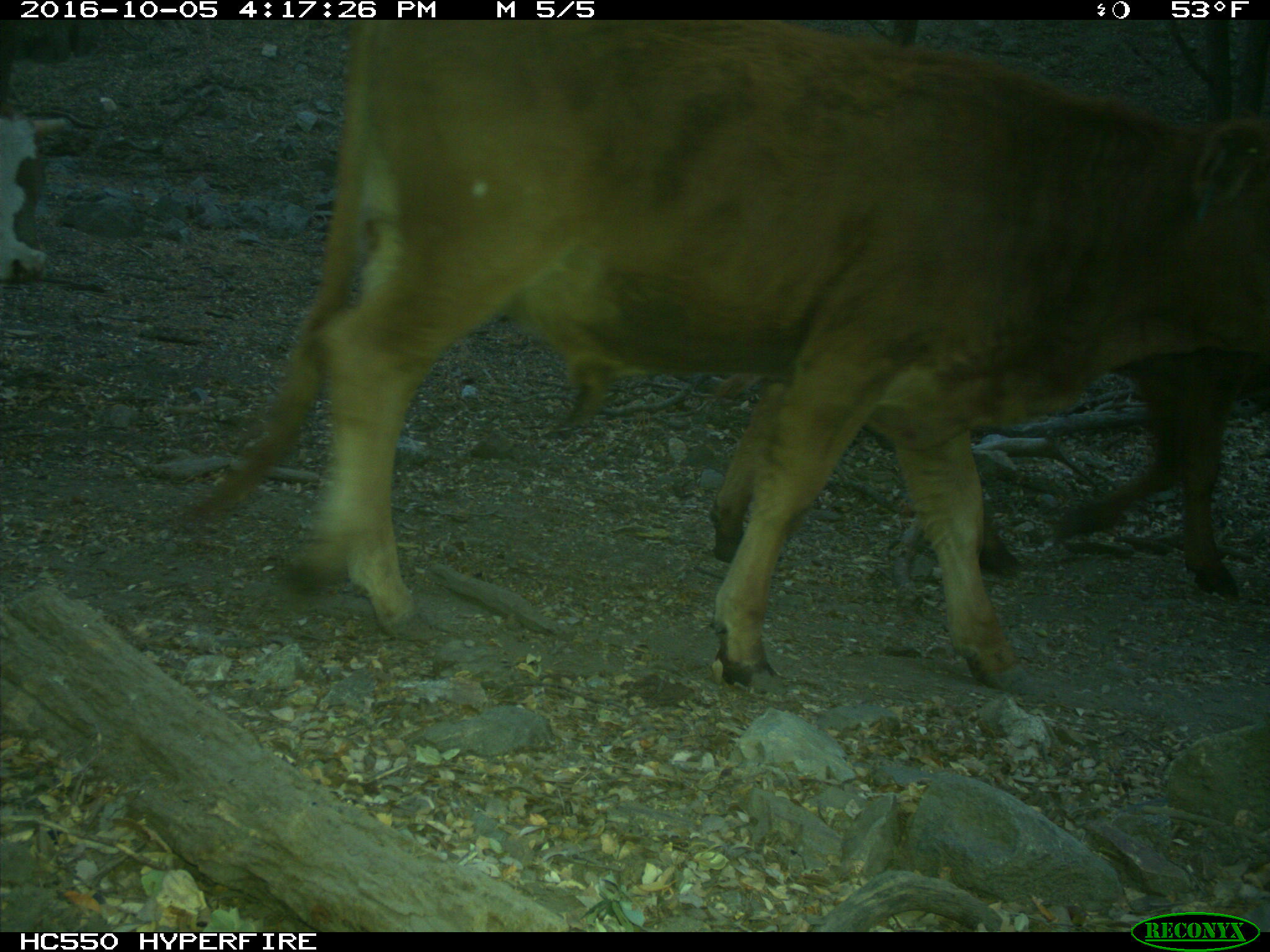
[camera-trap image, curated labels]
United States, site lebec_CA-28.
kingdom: Animalia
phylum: Chordata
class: Mammalia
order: Artiodactyla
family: Bovidae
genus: Bos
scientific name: Bos taurus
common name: domestic cow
Bos taurus (domestic cow).